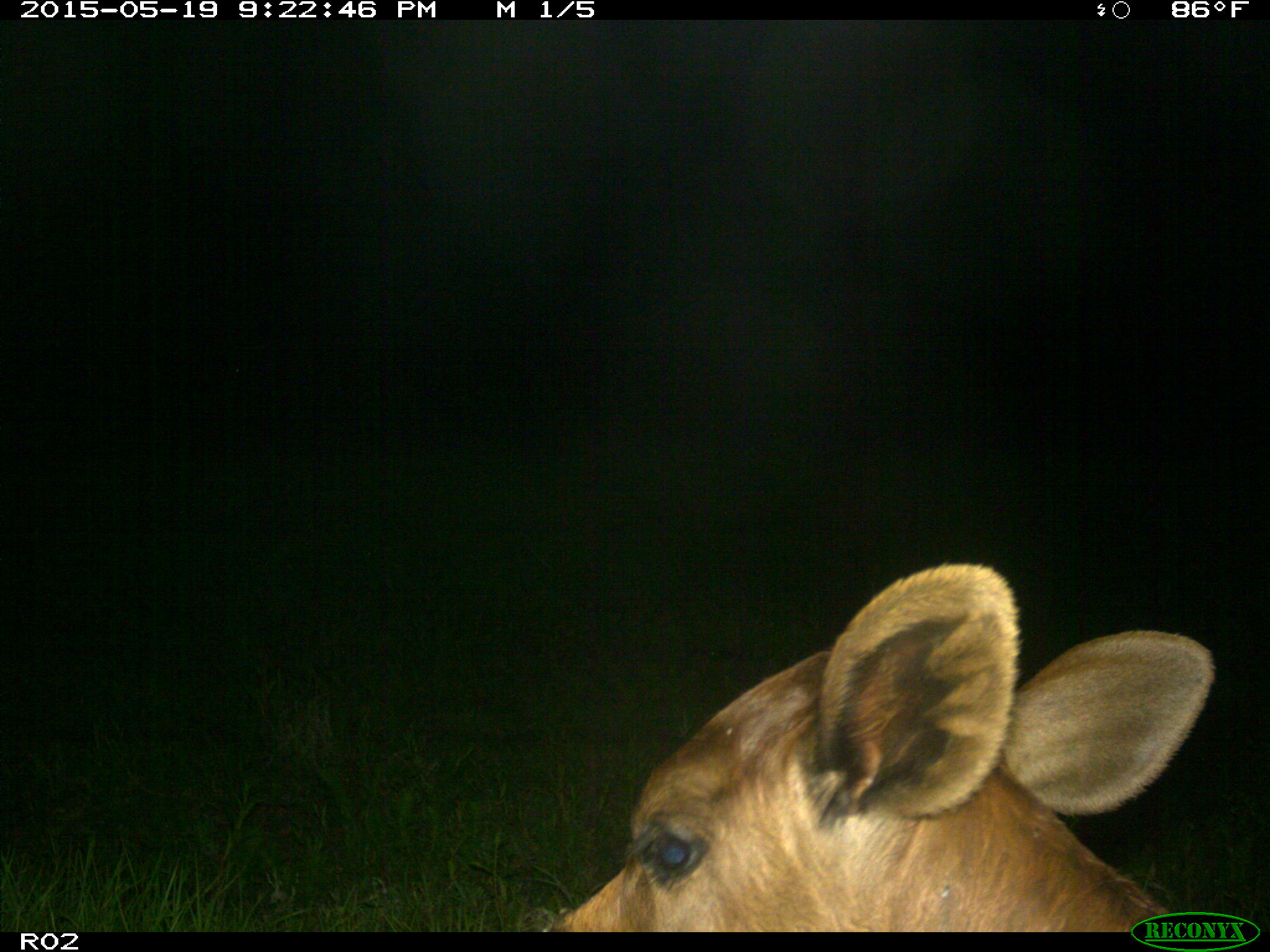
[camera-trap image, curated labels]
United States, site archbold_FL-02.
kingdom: Animalia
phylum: Chordata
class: Mammalia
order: Artiodactyla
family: Bovidae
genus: Bos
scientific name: Bos taurus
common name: domestic cow